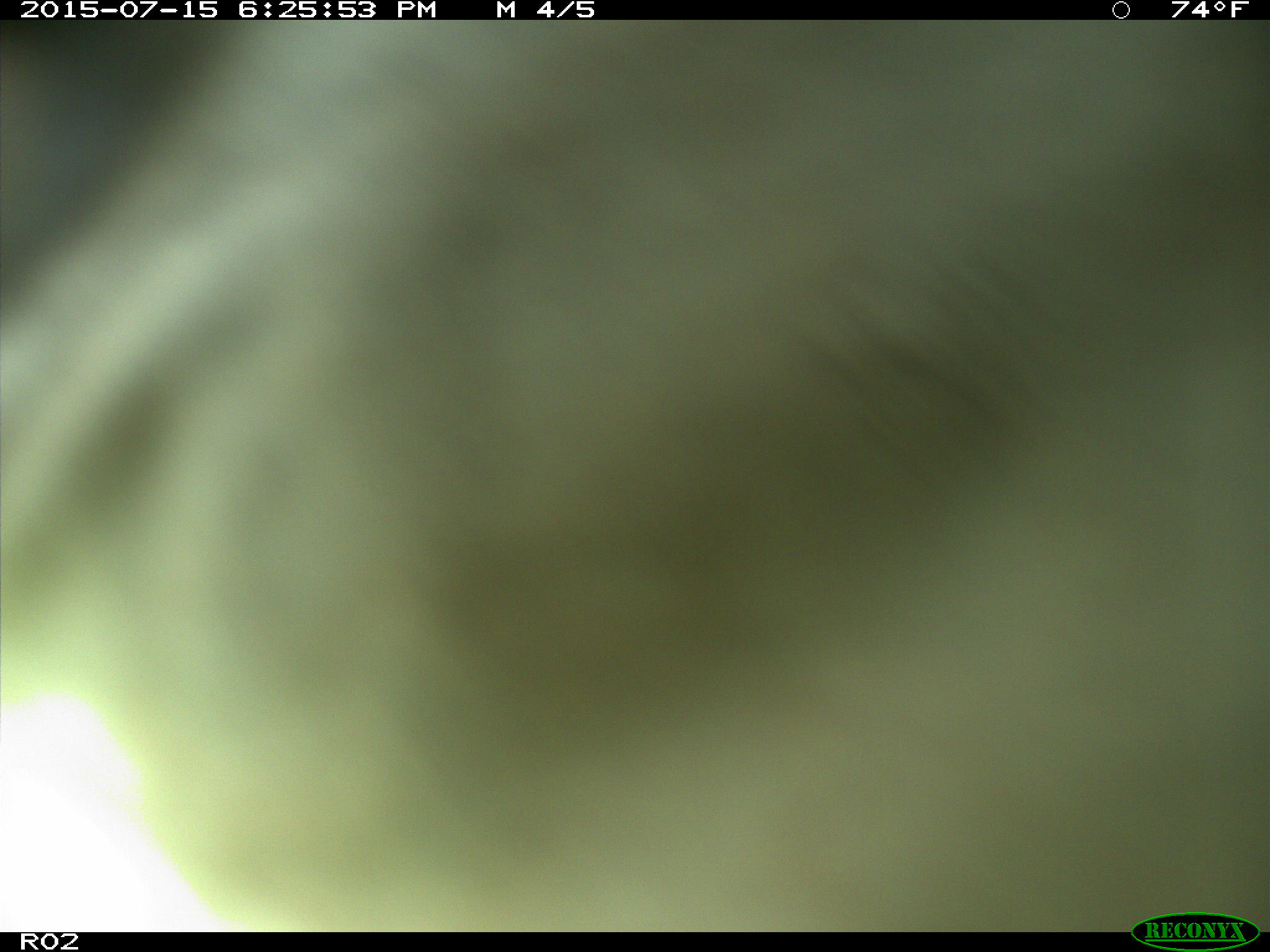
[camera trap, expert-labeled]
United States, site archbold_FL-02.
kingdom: Animalia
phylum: Chordata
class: Mammalia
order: Artiodactyla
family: Bovidae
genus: Bos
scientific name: Bos taurus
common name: domestic cow